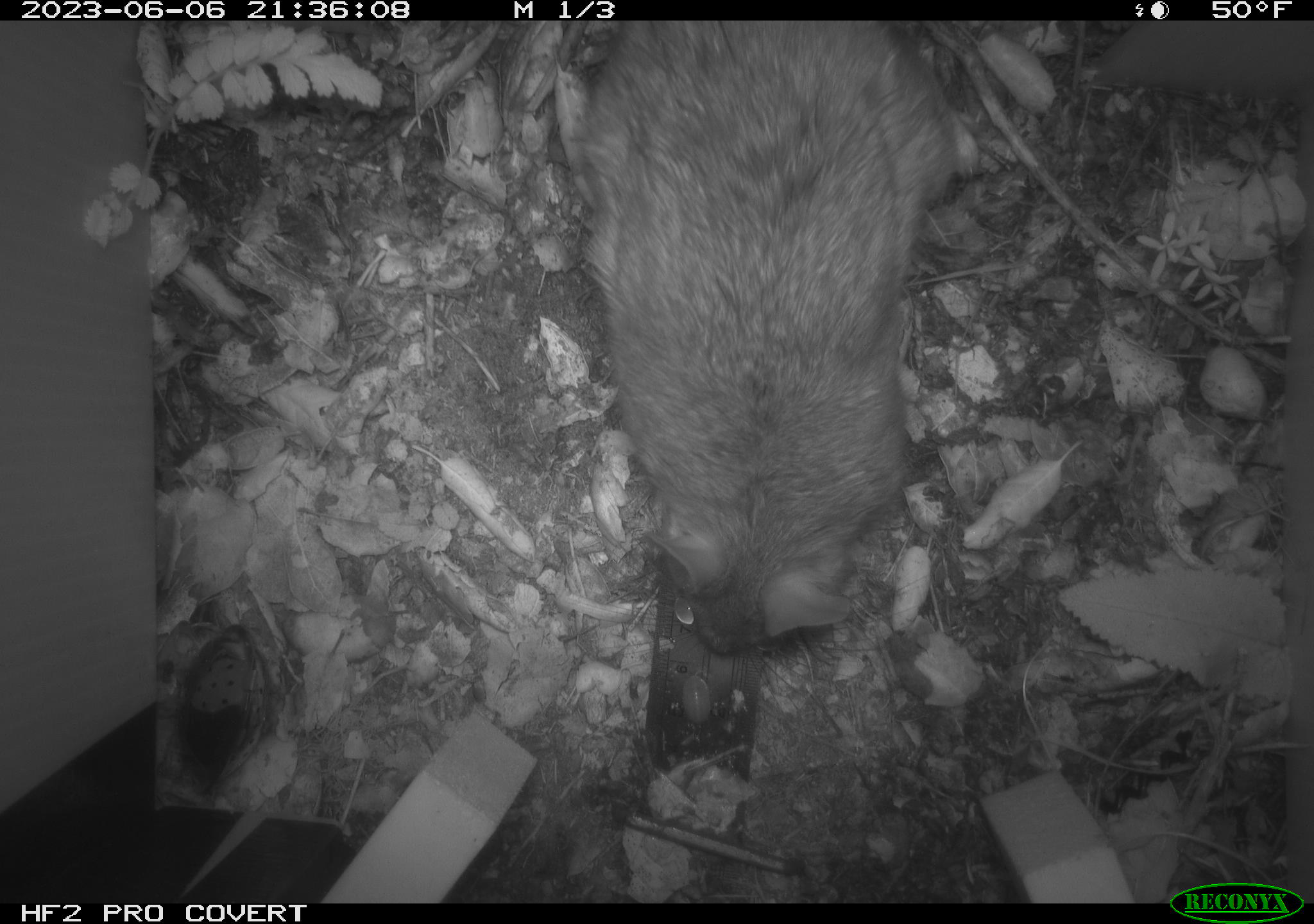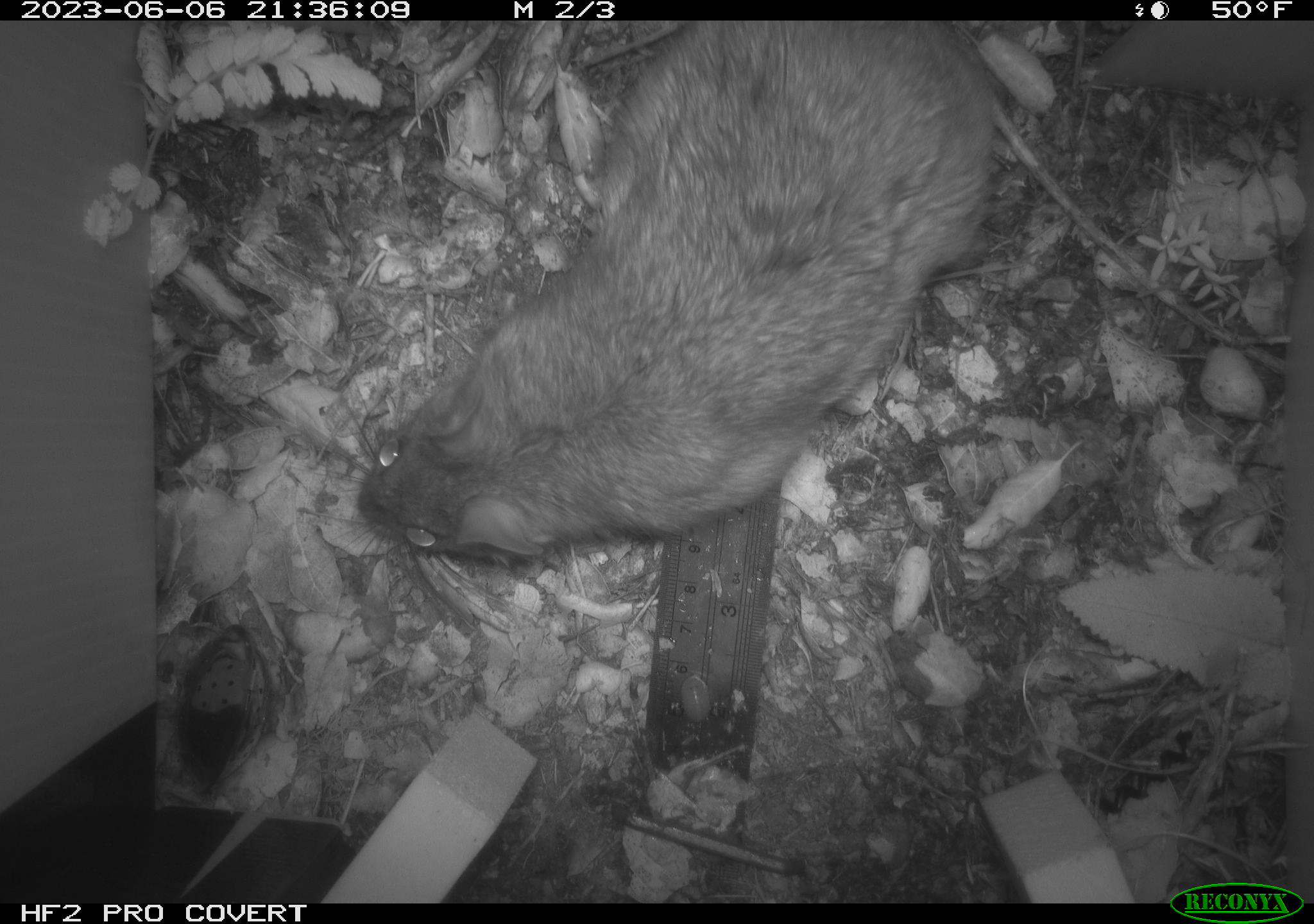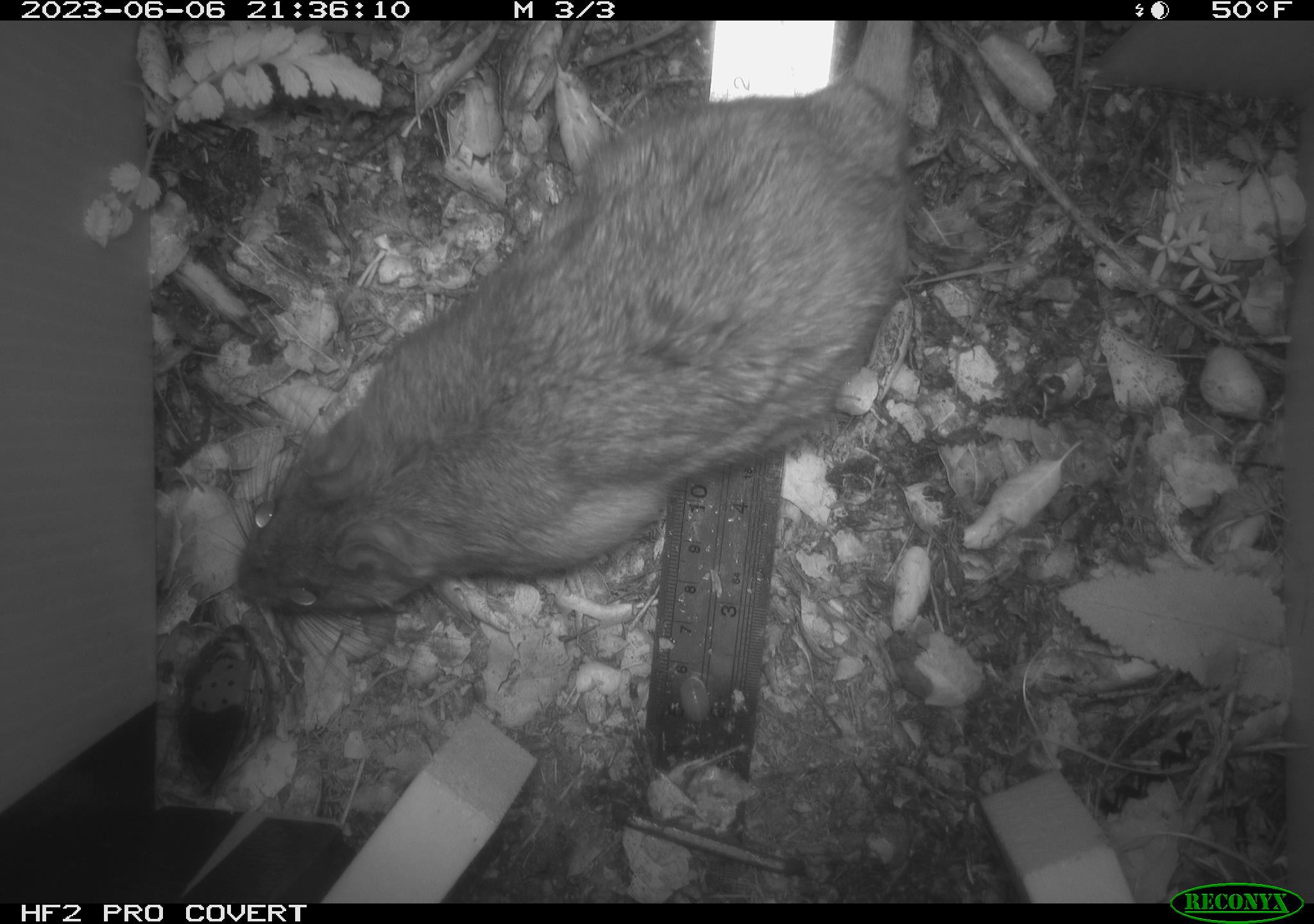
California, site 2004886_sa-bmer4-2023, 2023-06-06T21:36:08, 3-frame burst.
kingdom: Animalia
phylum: Chordata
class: Mammalia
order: Rodentia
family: Cricetidae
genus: Neotoma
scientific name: Neotoma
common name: pack rat or woodrat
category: neotoma species